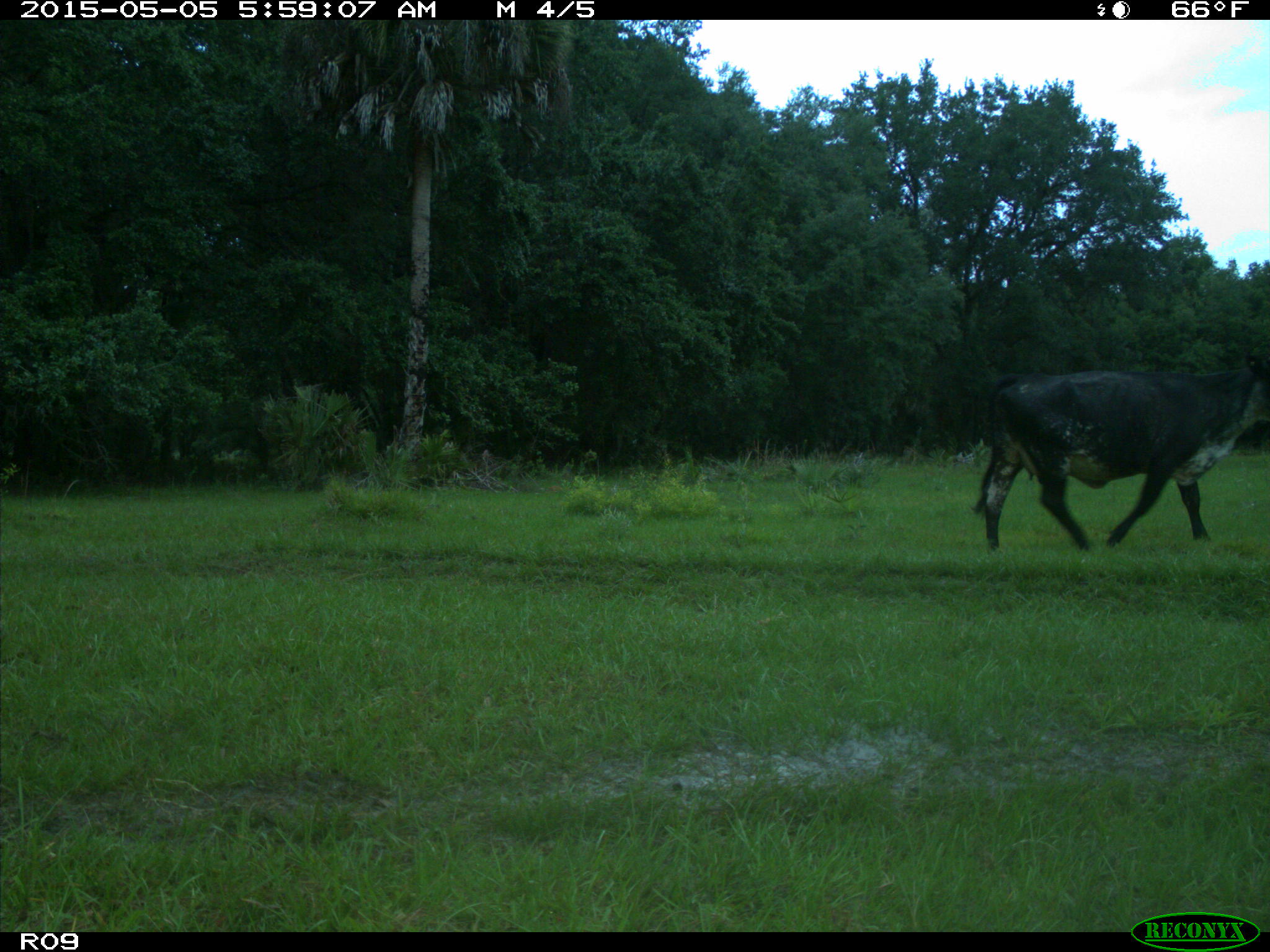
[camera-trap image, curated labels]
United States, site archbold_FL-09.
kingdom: Animalia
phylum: Chordata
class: Mammalia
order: Artiodactyla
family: Bovidae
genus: Bos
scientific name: Bos taurus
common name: domestic cow